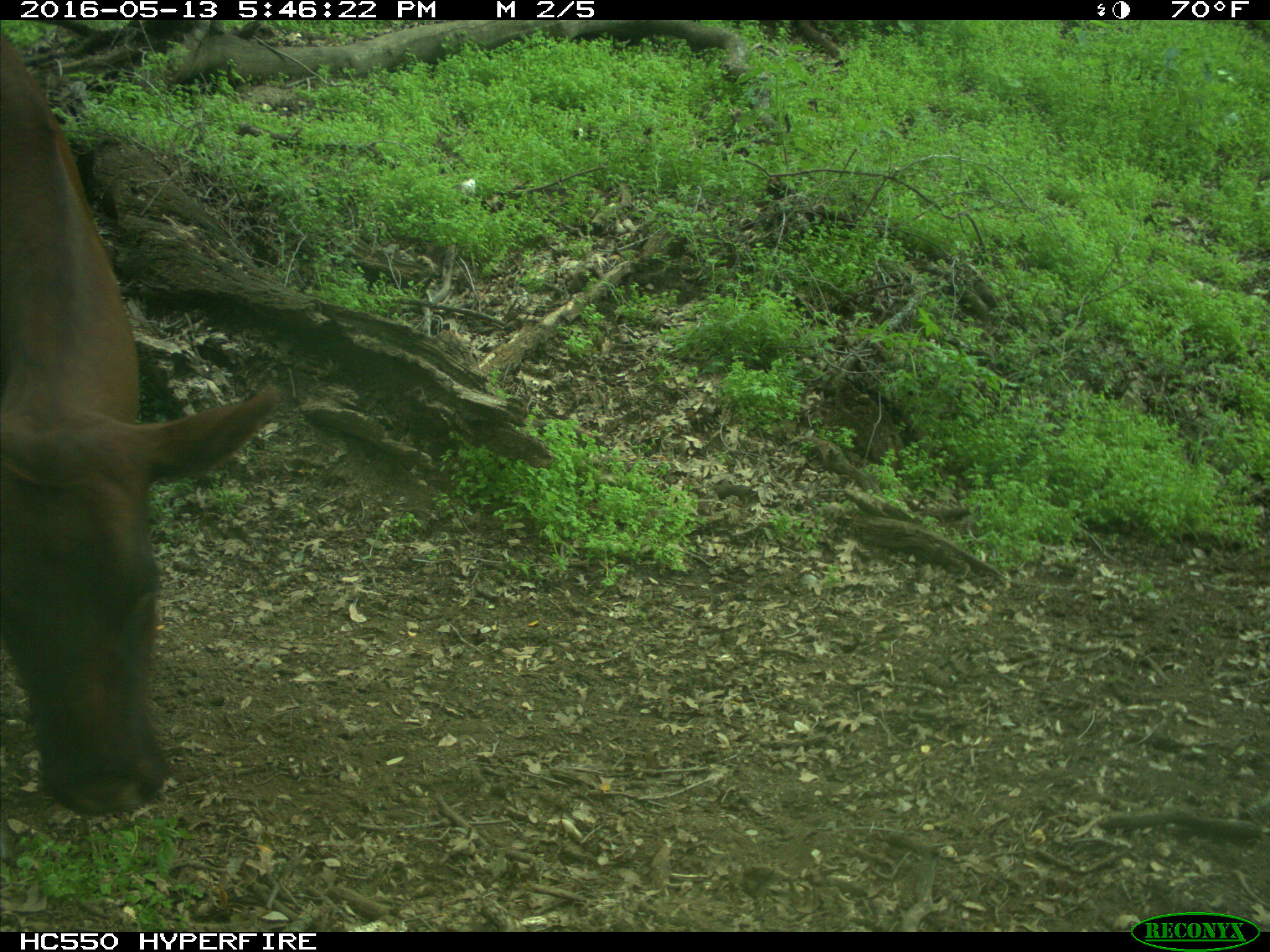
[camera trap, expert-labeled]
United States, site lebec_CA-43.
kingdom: Animalia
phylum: Chordata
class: Mammalia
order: Artiodactyla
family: Bovidae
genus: Bos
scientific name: Bos taurus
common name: domestic cow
Bos taurus (domestic cow).